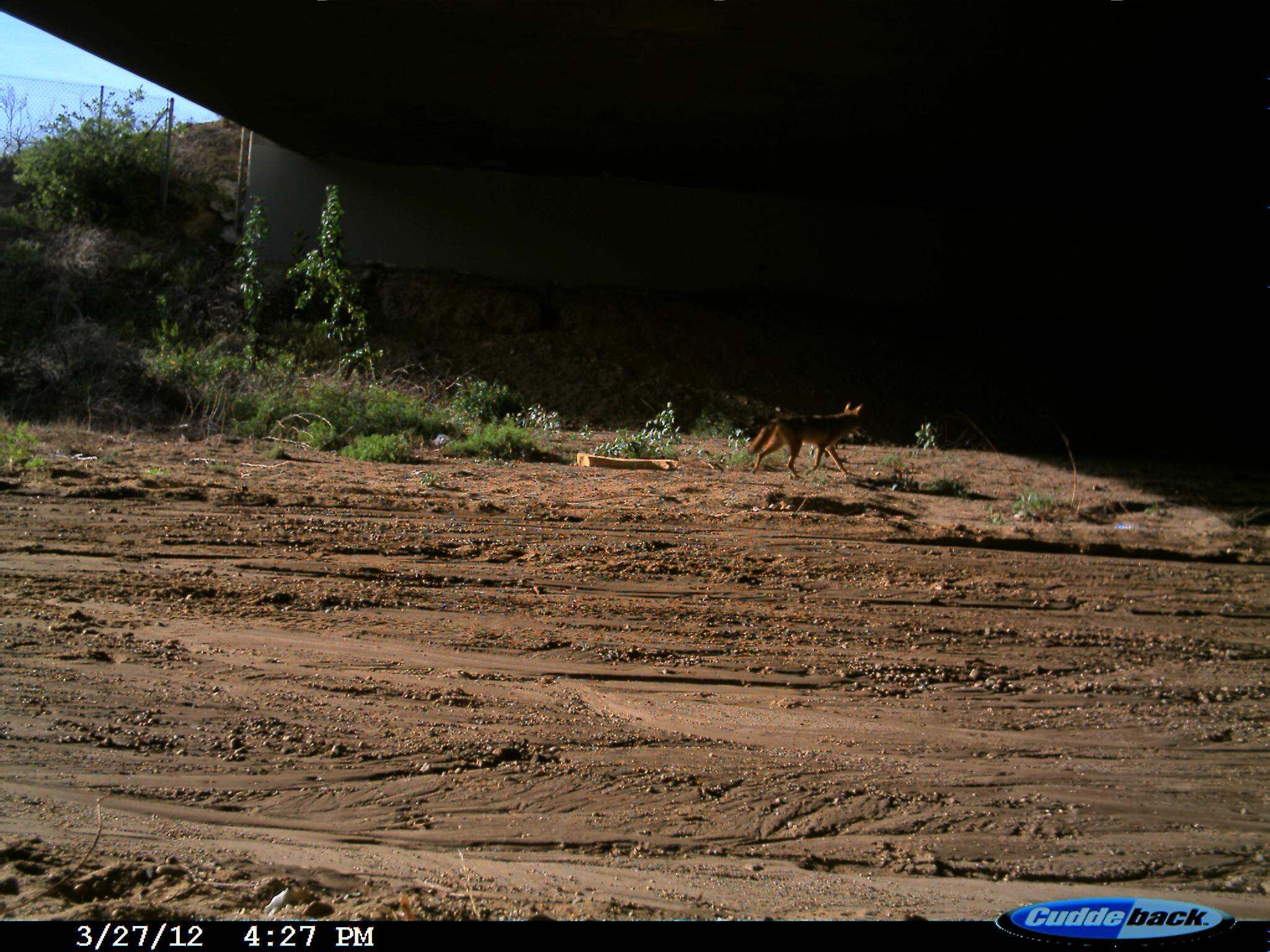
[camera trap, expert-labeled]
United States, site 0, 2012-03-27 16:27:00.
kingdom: Animalia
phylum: Chordata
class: Mammalia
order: Carnivora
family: Canidae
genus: Canis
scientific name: Canis latrans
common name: coyote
Coyote (Canis latrans).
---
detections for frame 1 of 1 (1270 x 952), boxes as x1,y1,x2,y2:
coyote: 732,400,887,480